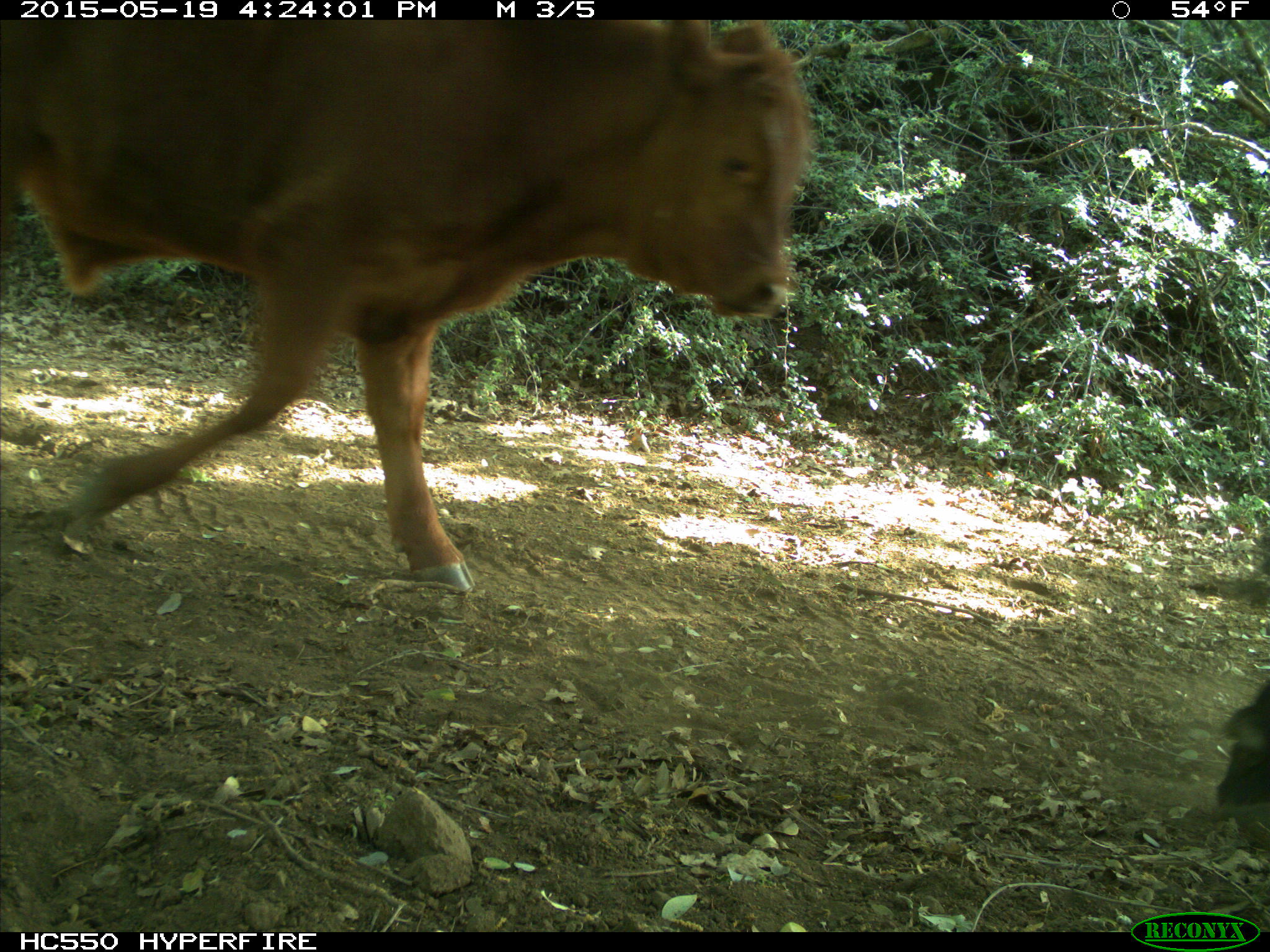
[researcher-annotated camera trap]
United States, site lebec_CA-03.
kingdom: Animalia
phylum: Chordata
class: Mammalia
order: Artiodactyla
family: Bovidae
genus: Bos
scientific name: Bos taurus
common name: domestic cow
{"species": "Bos taurus (domestic cow)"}